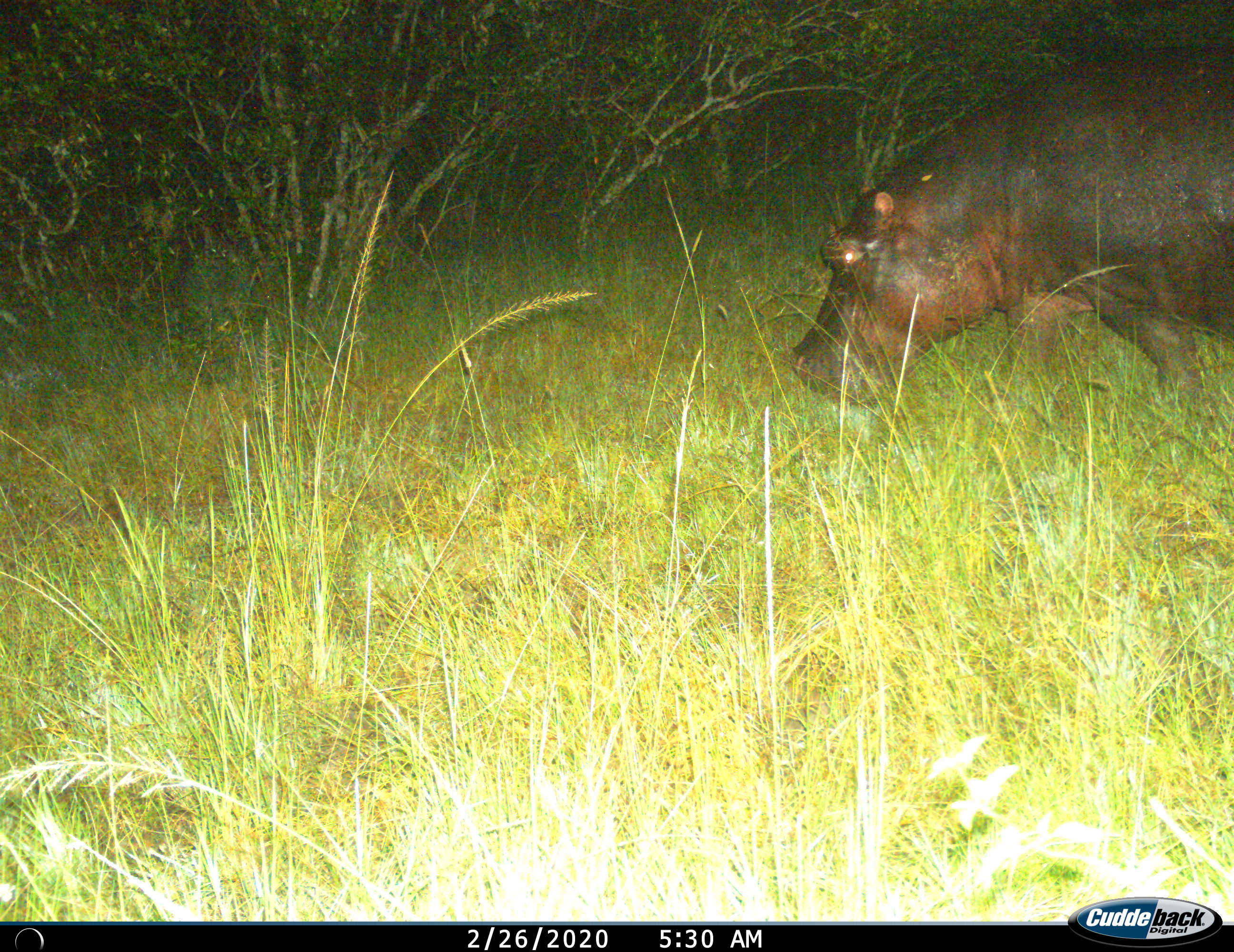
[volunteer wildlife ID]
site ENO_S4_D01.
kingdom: Animalia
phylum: Chordata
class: Mammalia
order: Artiodactyla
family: Hippopotamidae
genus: Hippopotamus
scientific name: Hippopotamus amphibius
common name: hippopotamus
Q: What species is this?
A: Hippopotamus (Hippopotamus amphibius).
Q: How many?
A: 1.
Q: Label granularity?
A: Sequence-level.